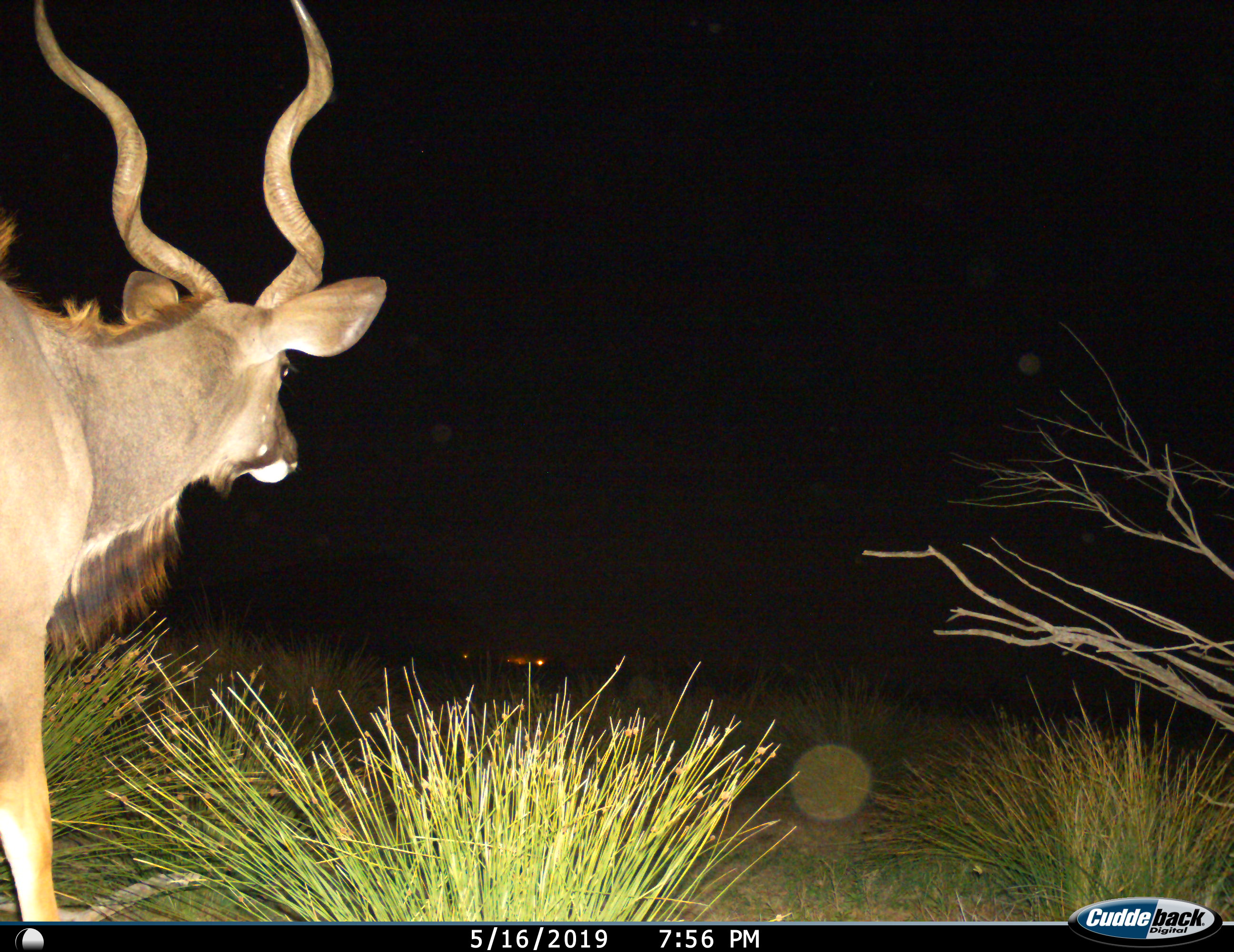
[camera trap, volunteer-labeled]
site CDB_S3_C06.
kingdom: Animalia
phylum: Chordata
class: Mammalia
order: Artiodactyla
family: Bovidae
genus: Tragelaphus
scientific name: Tragelaphus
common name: kudu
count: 1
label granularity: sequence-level